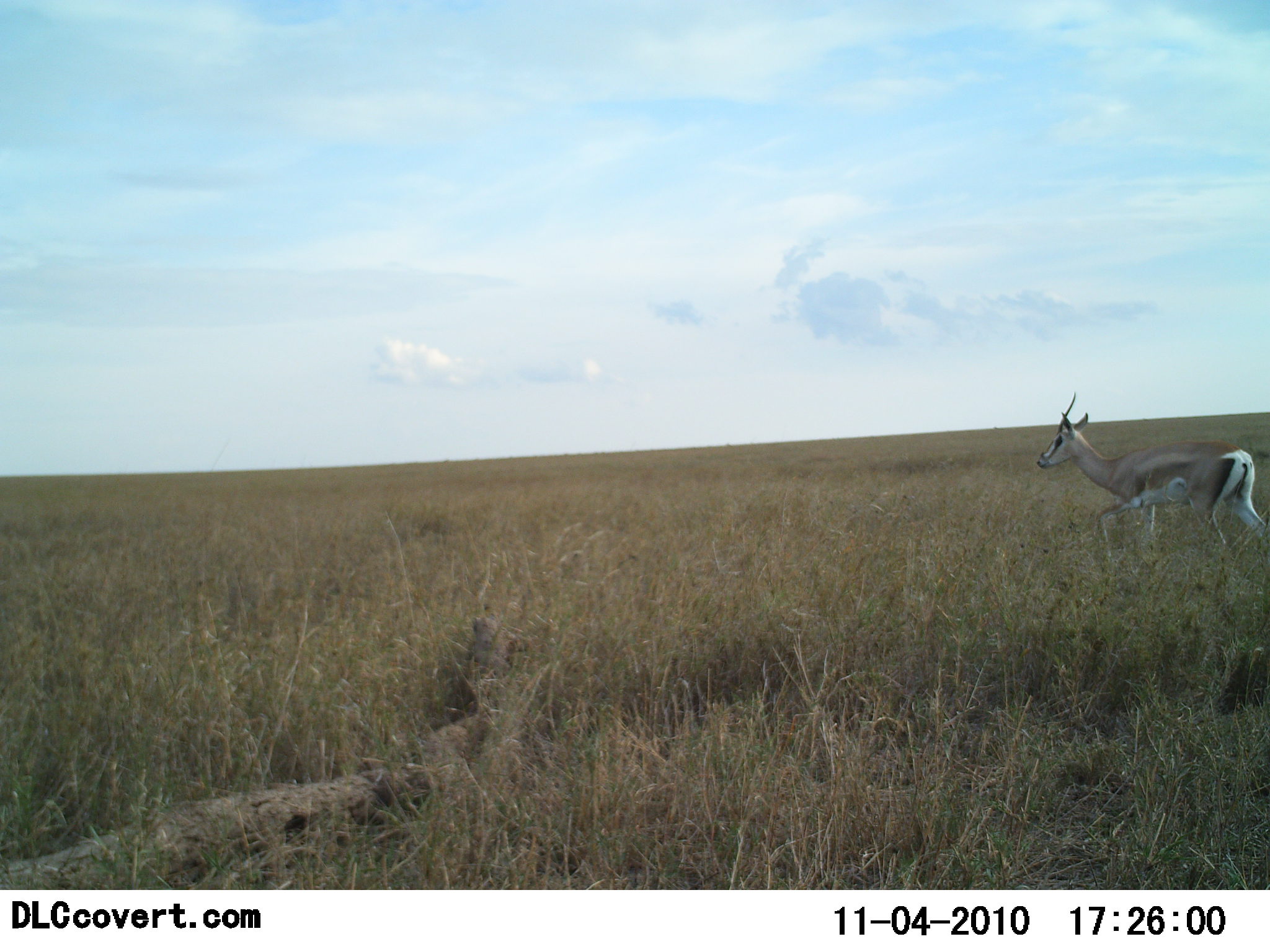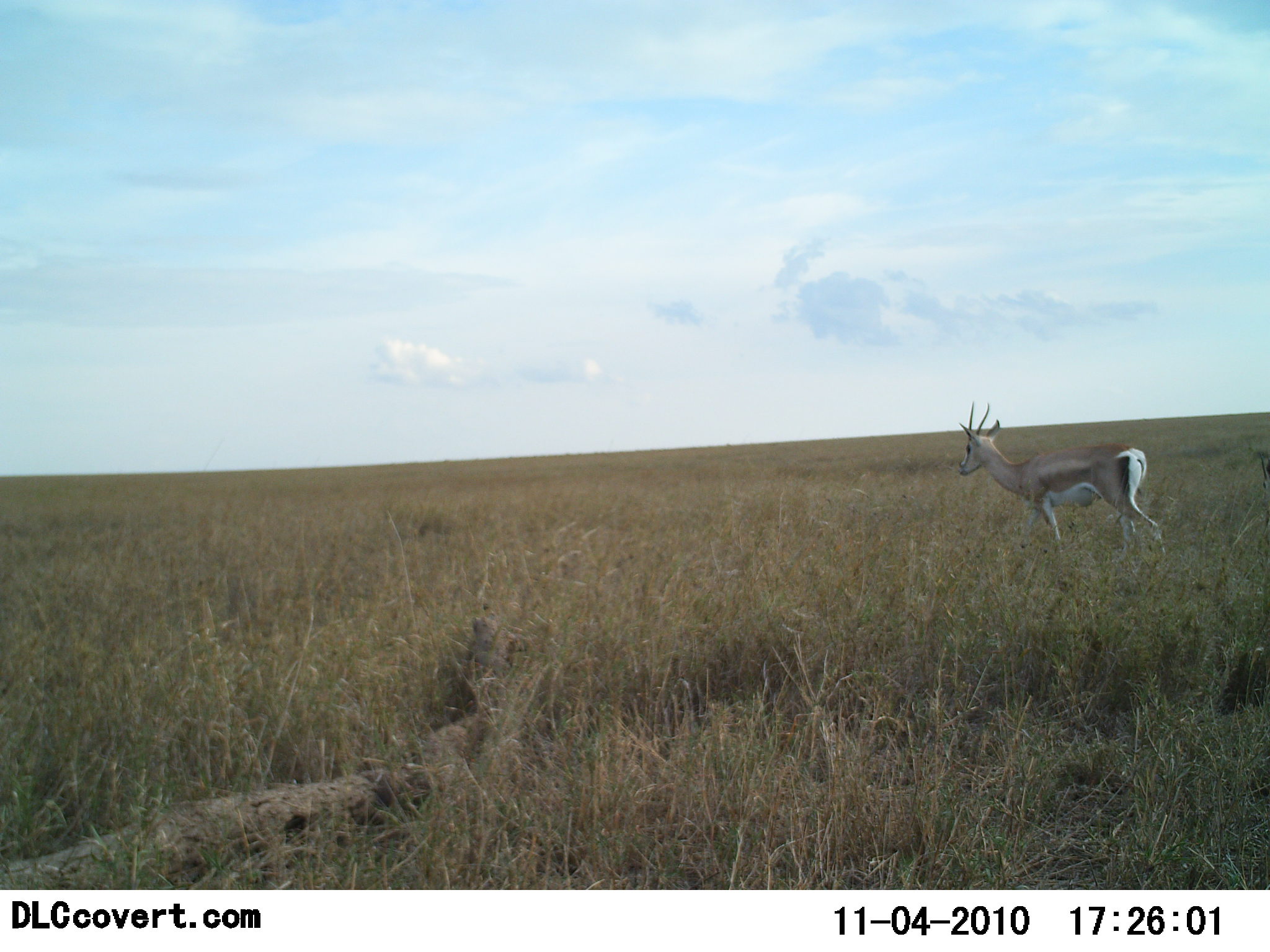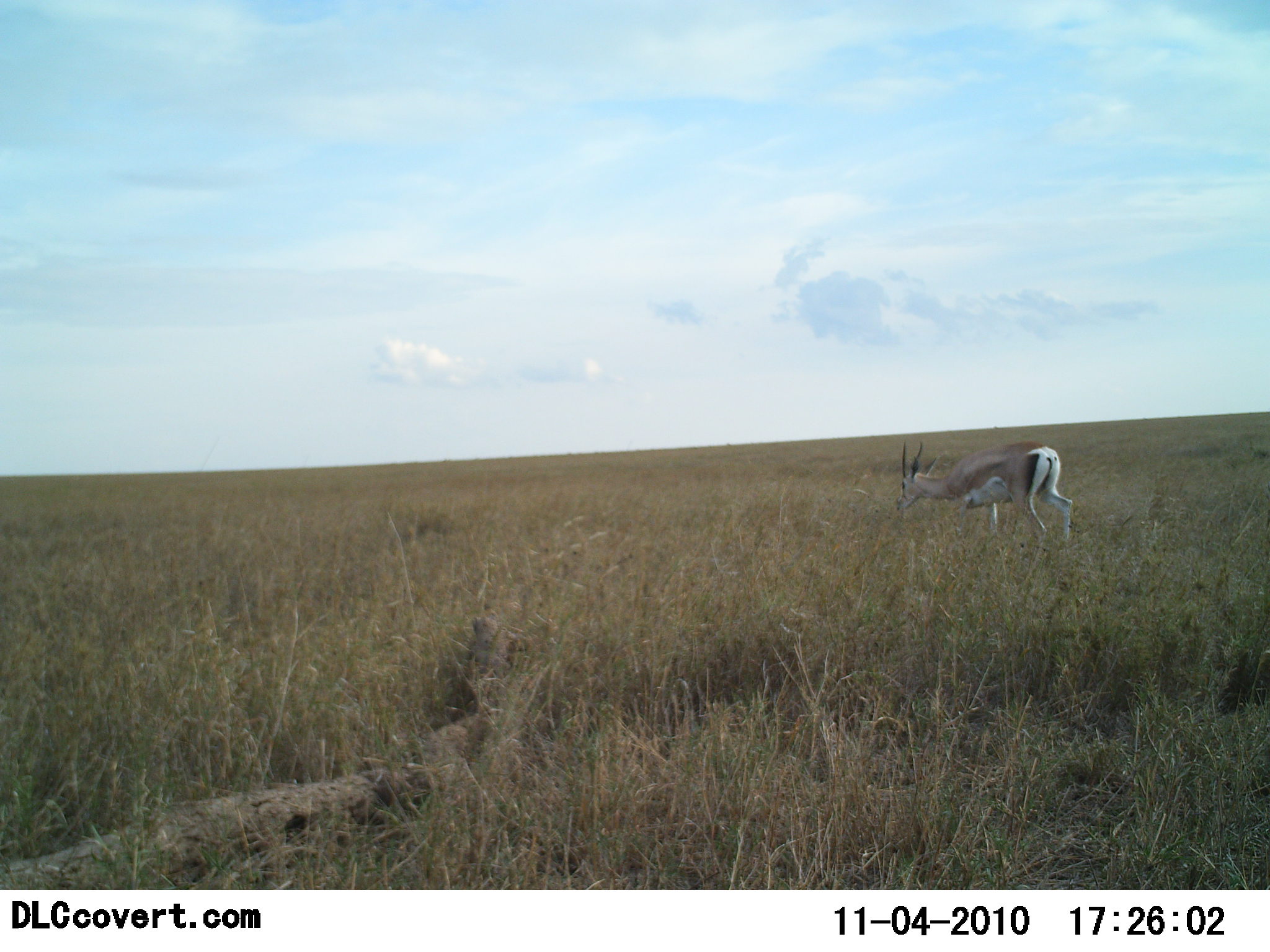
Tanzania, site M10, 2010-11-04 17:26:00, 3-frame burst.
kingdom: Animalia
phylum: Chordata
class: Mammalia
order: Artiodactyla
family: Bovidae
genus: Nanger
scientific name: Nanger granti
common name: grant's gazelle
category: gazellegrants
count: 1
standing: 15%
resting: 0%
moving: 85%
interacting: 0%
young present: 0%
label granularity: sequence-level